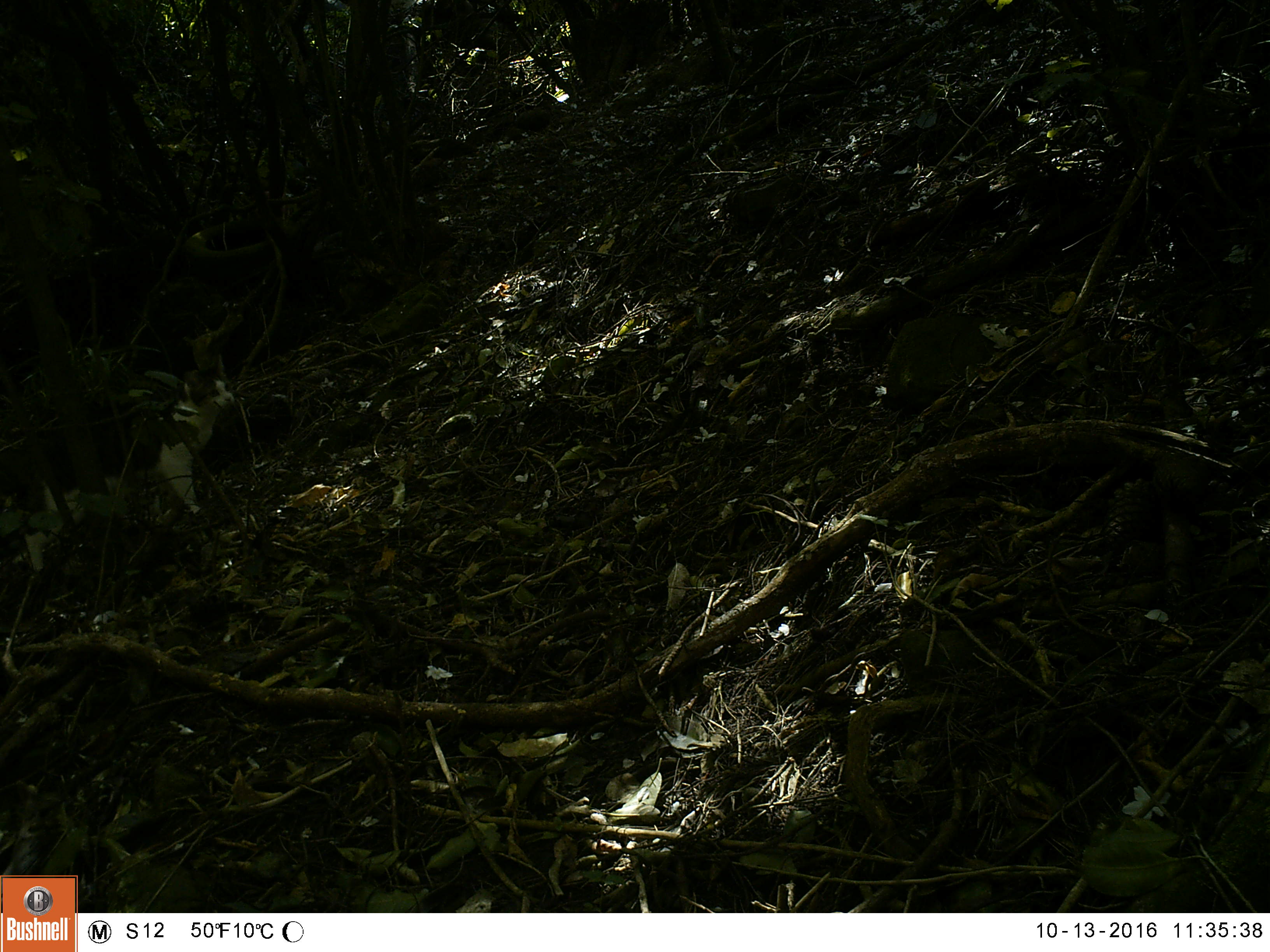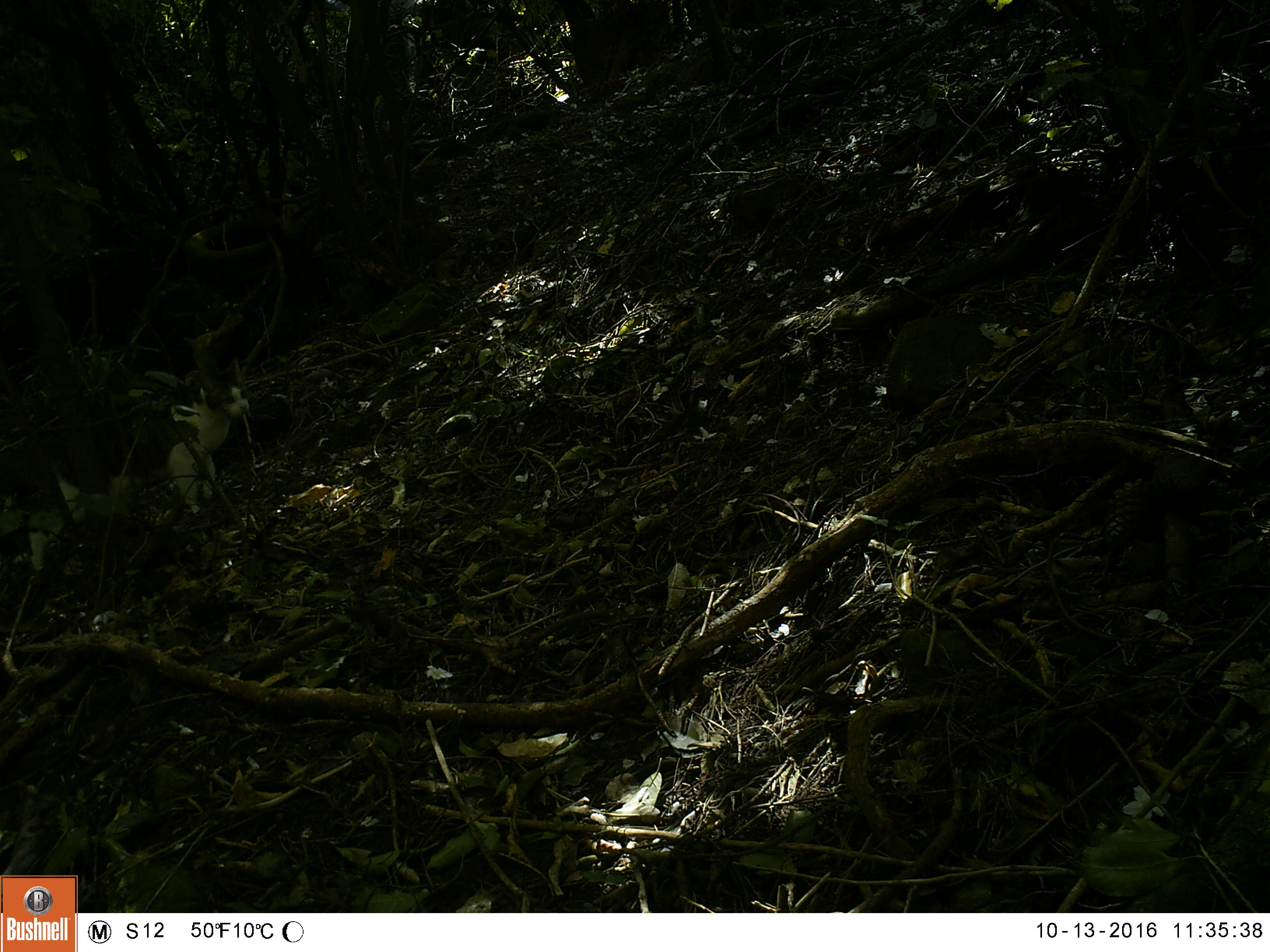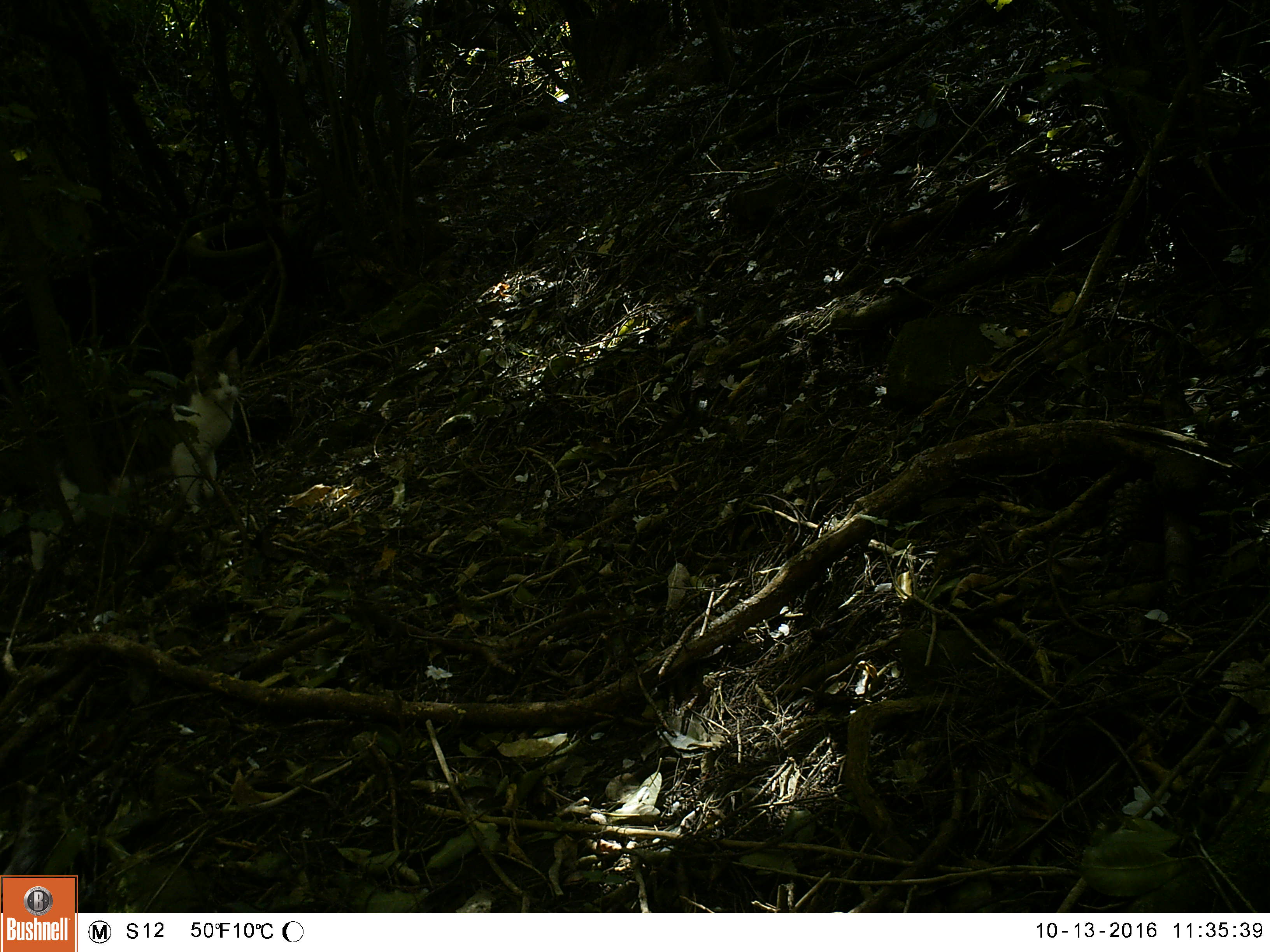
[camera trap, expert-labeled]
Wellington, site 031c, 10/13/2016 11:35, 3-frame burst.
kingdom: Animalia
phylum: Chordata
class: Mammalia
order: Carnivora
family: Felidae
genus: Felis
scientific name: Felis catus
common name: cat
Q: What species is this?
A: Cat (Felis catus).